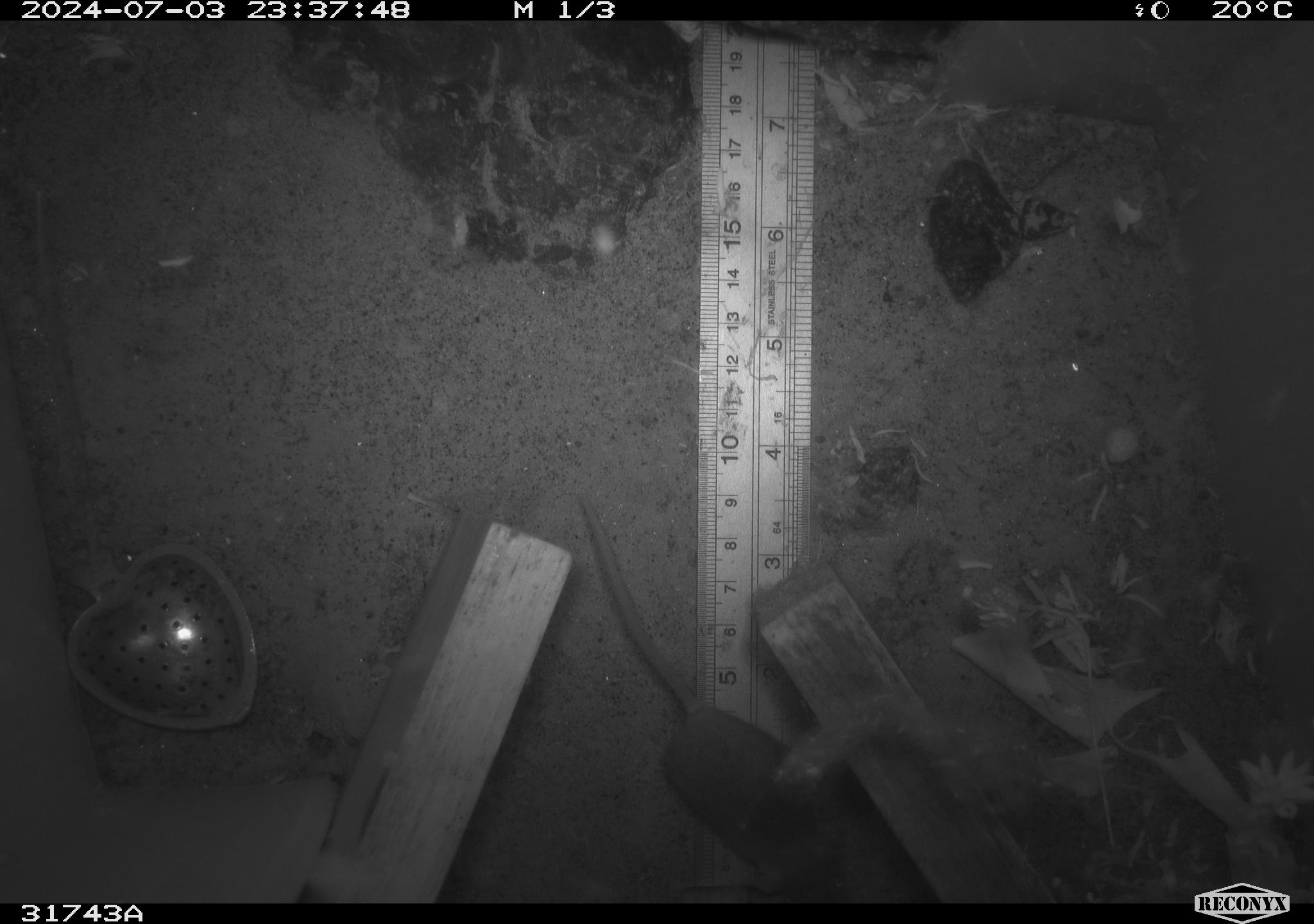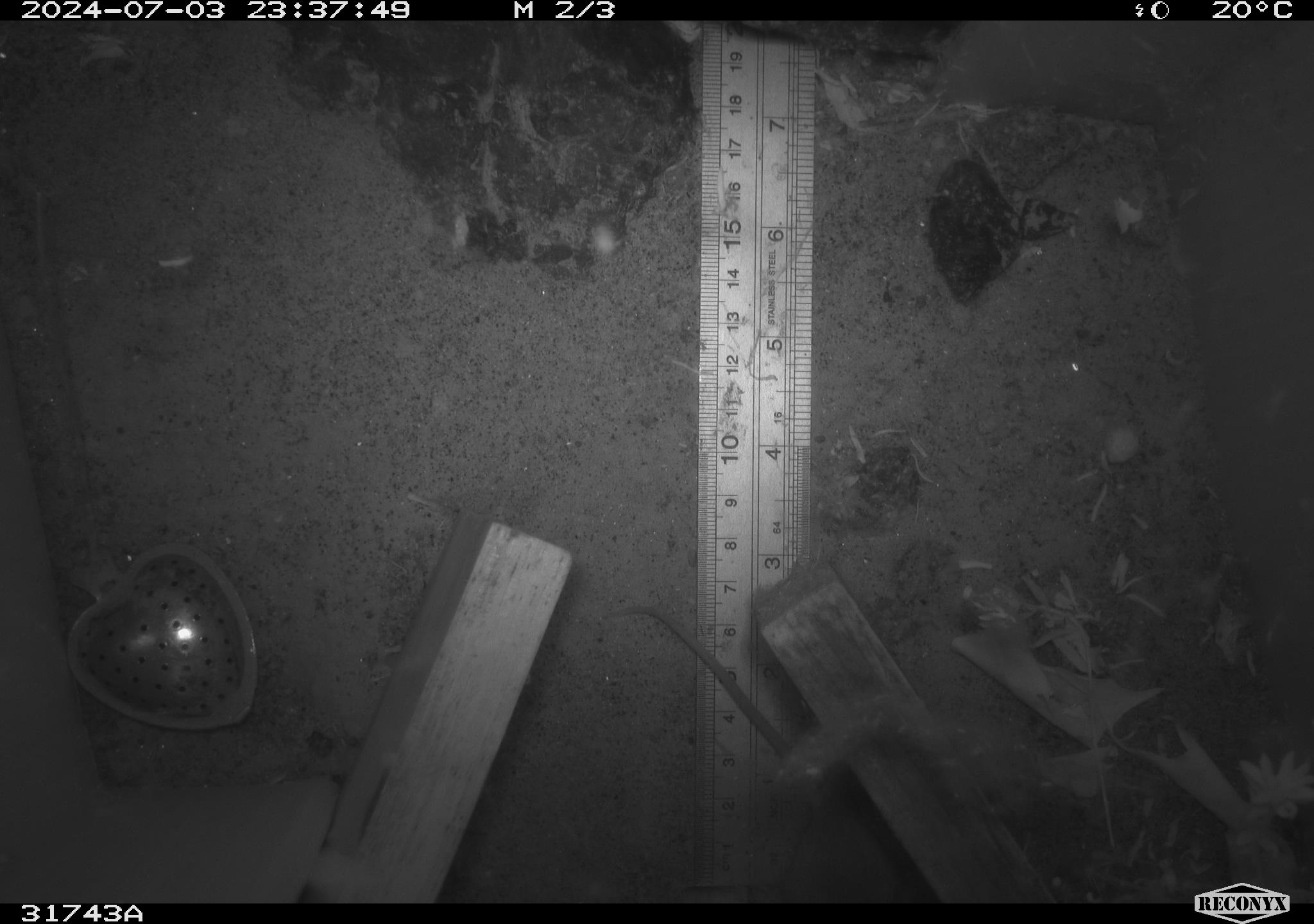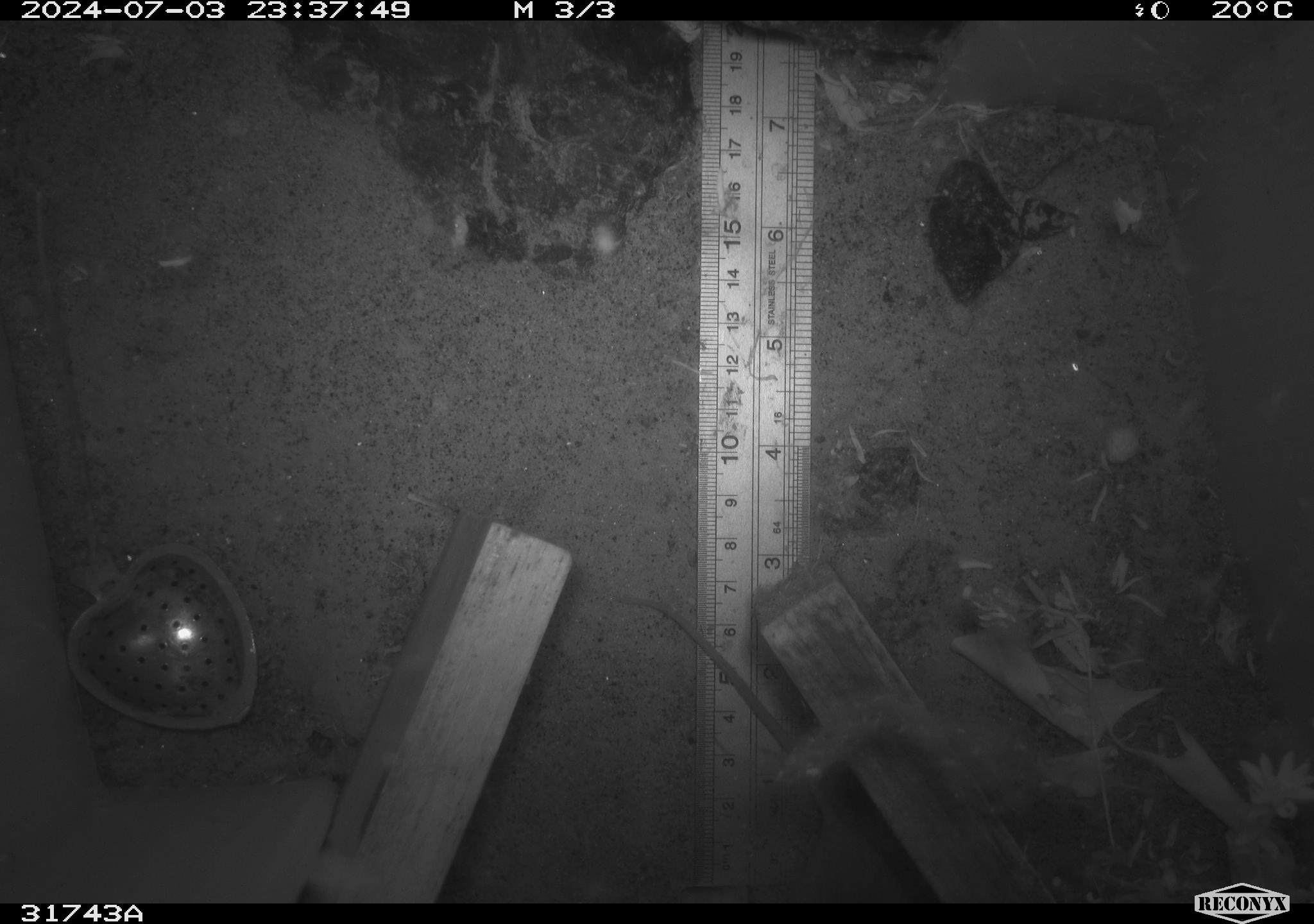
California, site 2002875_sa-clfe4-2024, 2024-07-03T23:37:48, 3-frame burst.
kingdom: Animalia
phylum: Chordata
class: Mammalia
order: Rodentia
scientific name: Rodentia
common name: mouse species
Mouse species (Rodentia).